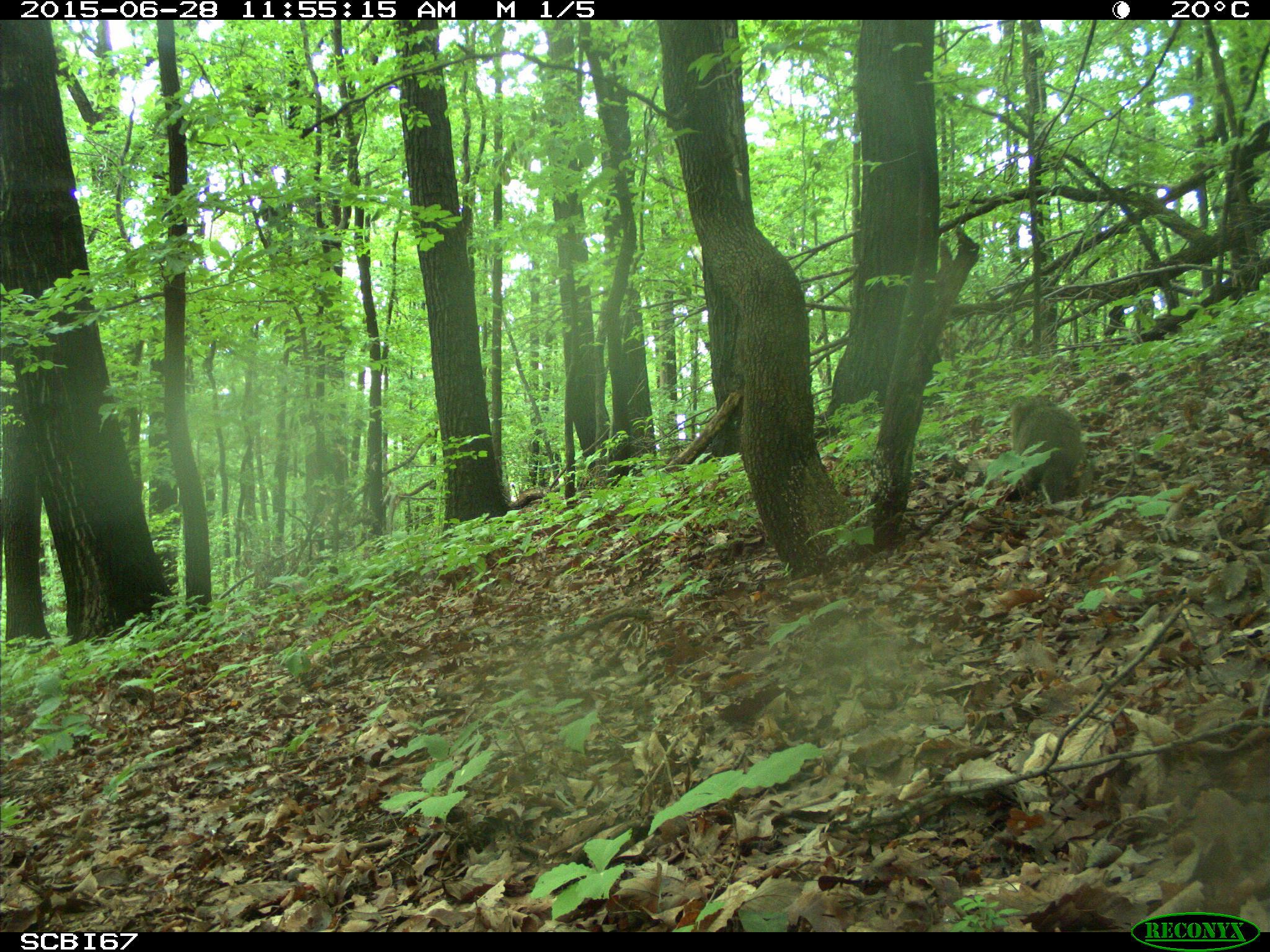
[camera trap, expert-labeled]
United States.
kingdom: Animalia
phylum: Chordata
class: Mammalia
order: Rodentia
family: Sciuridae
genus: Marmota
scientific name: Marmota monax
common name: woodchuck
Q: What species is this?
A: Woodchuck (Marmota monax).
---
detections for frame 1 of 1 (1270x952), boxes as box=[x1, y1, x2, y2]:
Woodchuck: box=[1000, 393, 1092, 494]